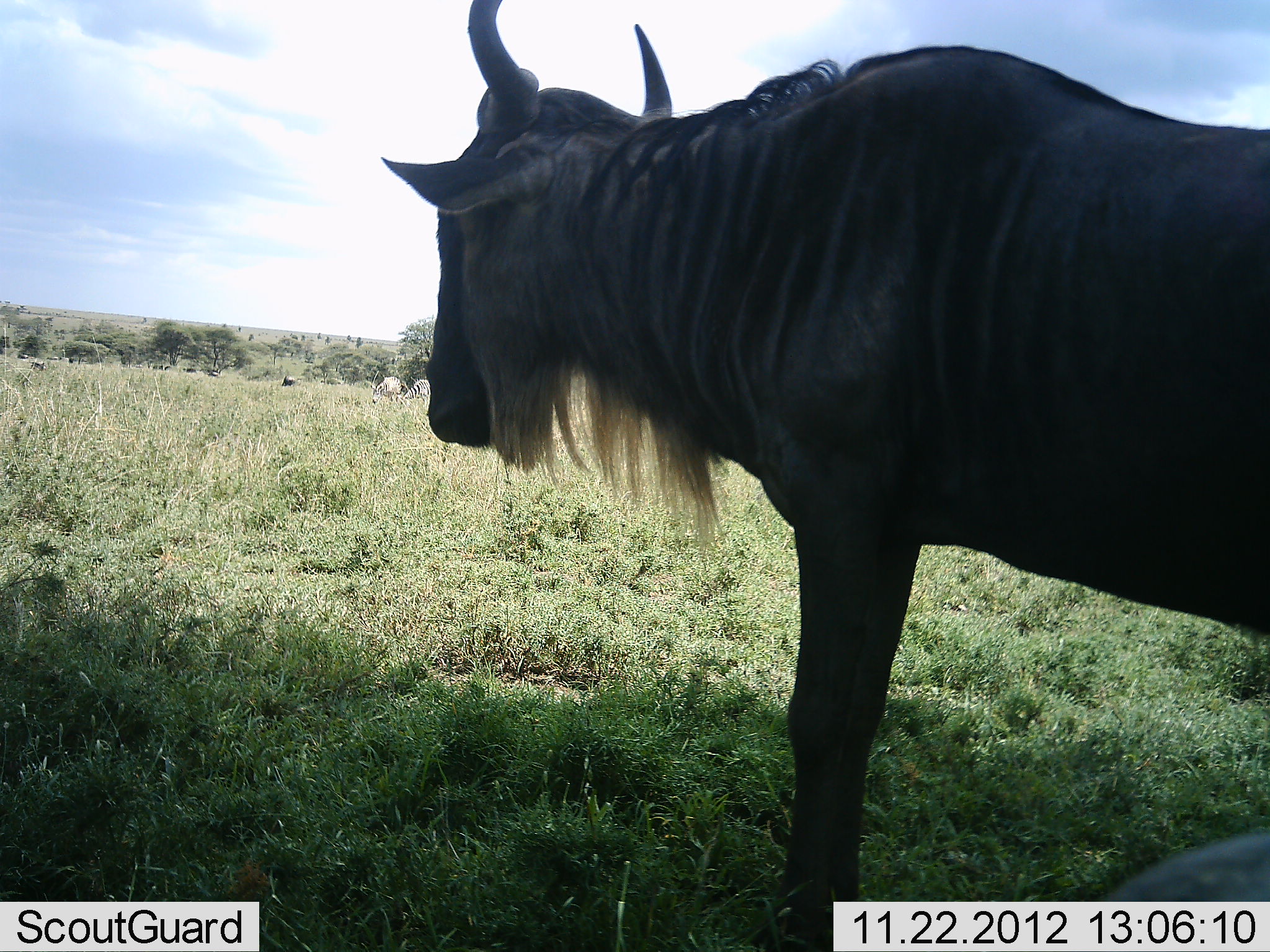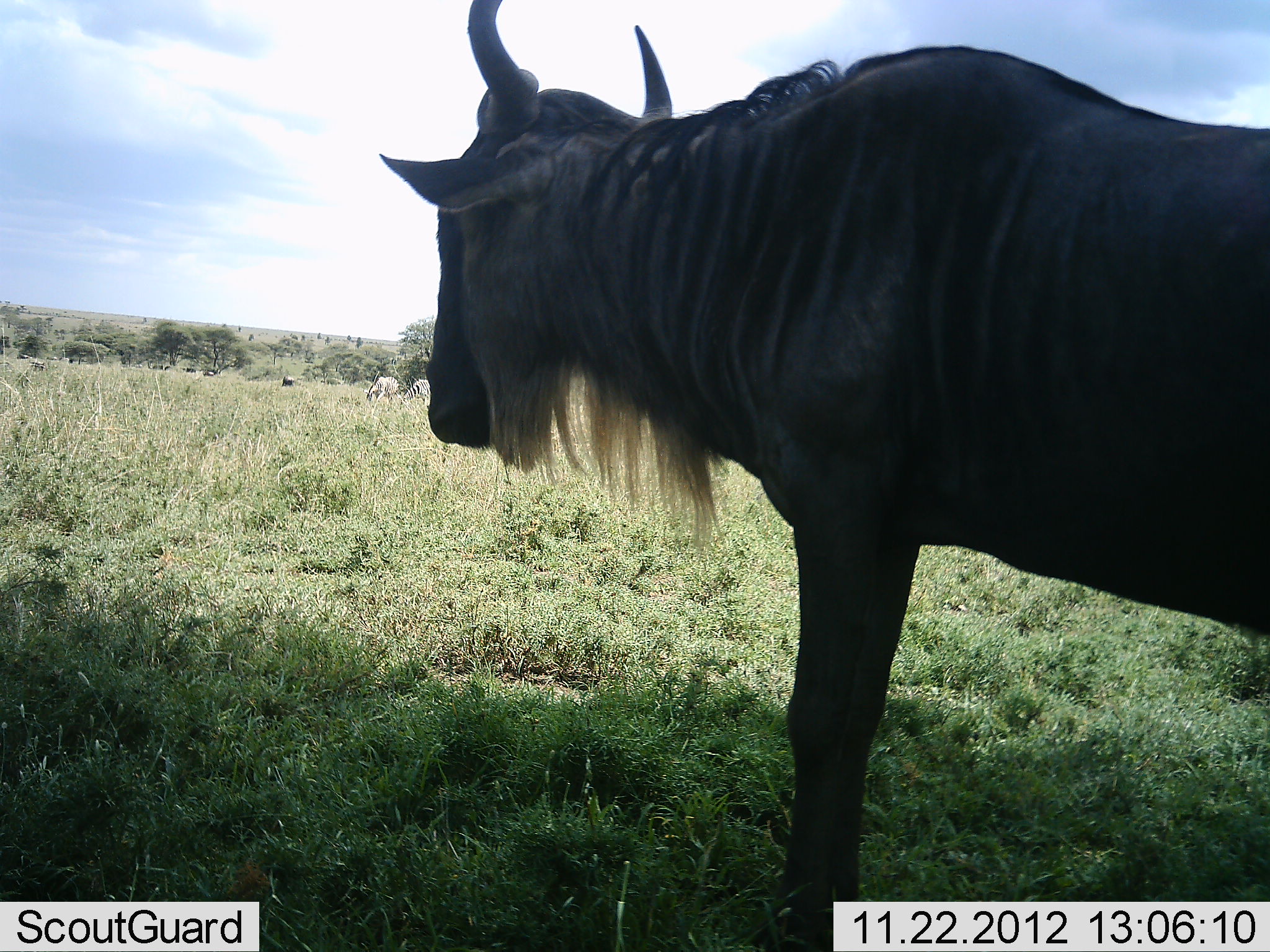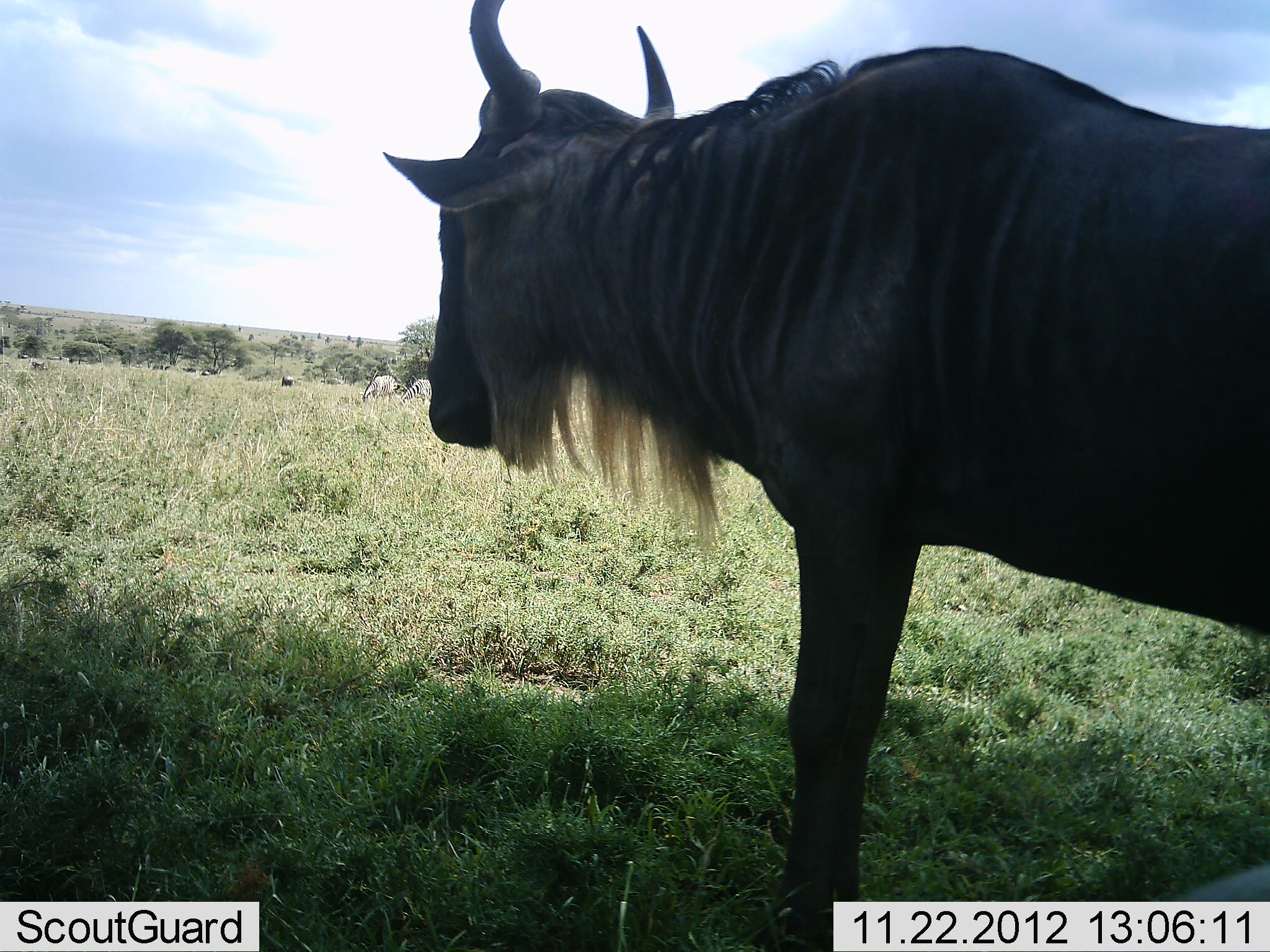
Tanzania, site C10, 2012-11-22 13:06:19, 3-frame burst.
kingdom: Animalia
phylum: Chordata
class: Mammalia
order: Artiodactyla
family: Bovidae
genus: Connochaetes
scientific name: Connochaetes taurinus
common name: blue wildebeest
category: wildebeest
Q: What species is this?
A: Wildebeest (blue wildebeest) (Connochaetes taurinus).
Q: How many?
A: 4.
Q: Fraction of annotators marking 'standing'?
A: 83%.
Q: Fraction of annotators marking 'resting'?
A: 8%.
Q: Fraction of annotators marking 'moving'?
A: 25%.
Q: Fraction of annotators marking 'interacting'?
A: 0%.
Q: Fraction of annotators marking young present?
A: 0%.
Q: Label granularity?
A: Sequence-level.